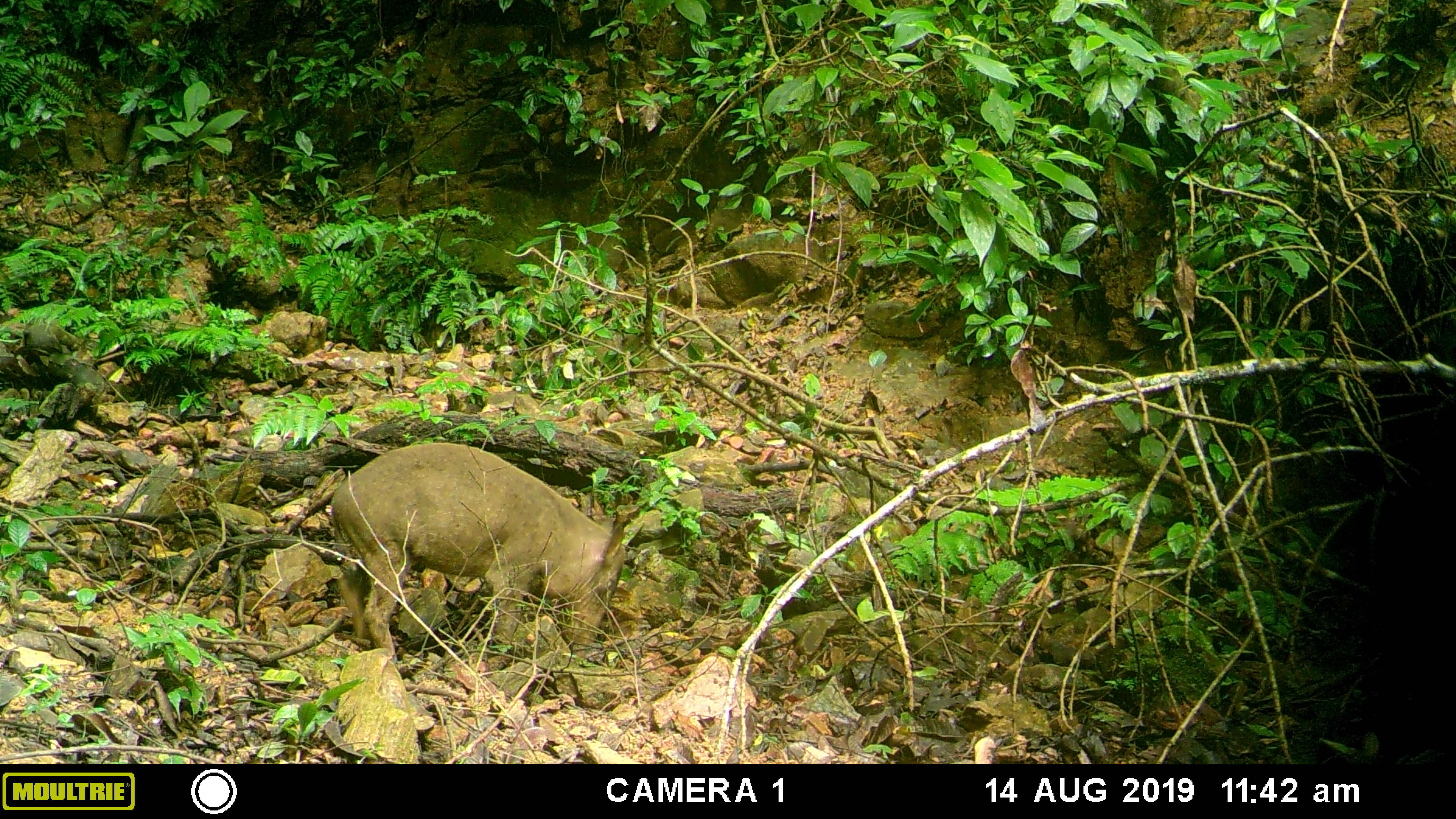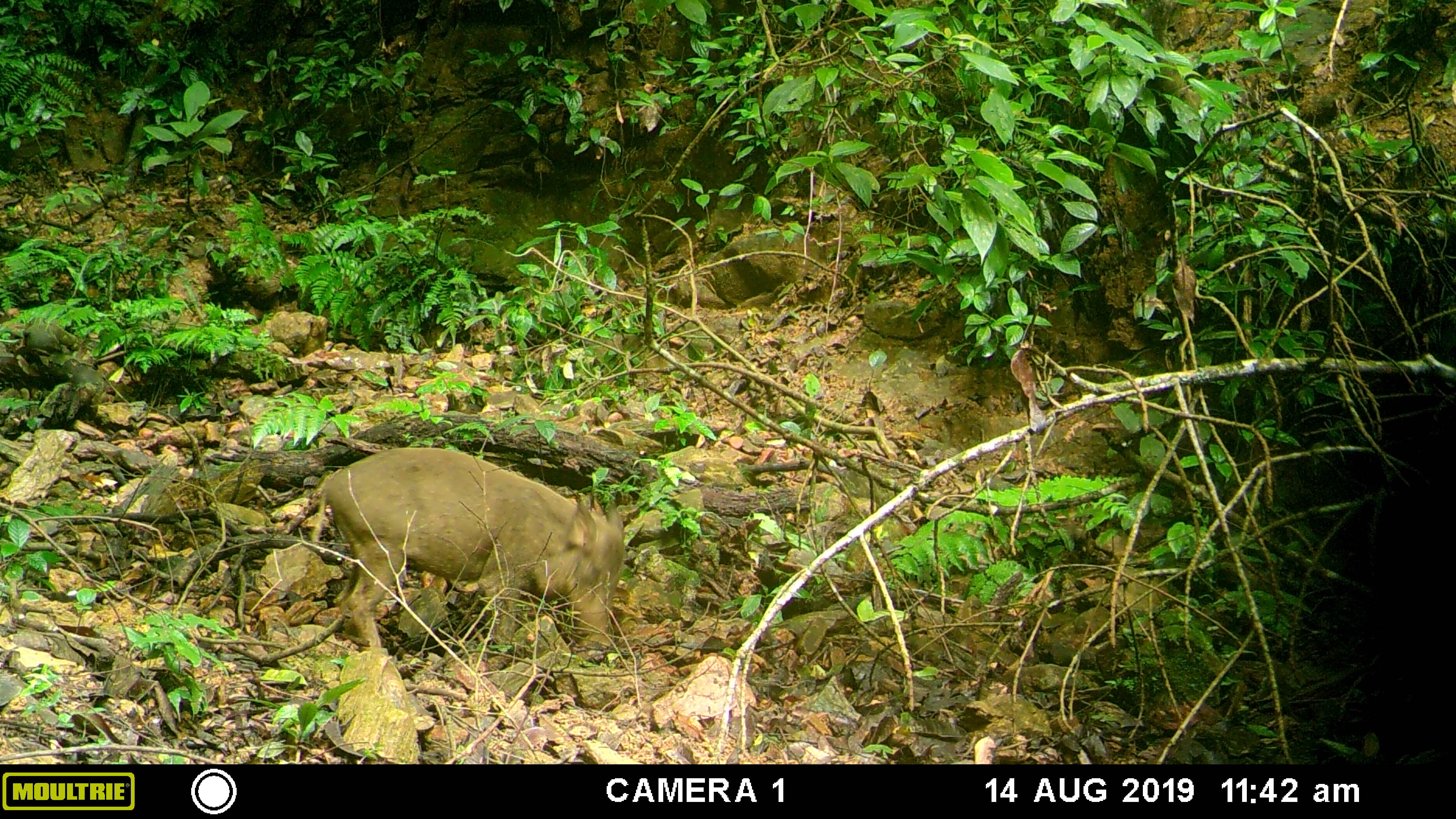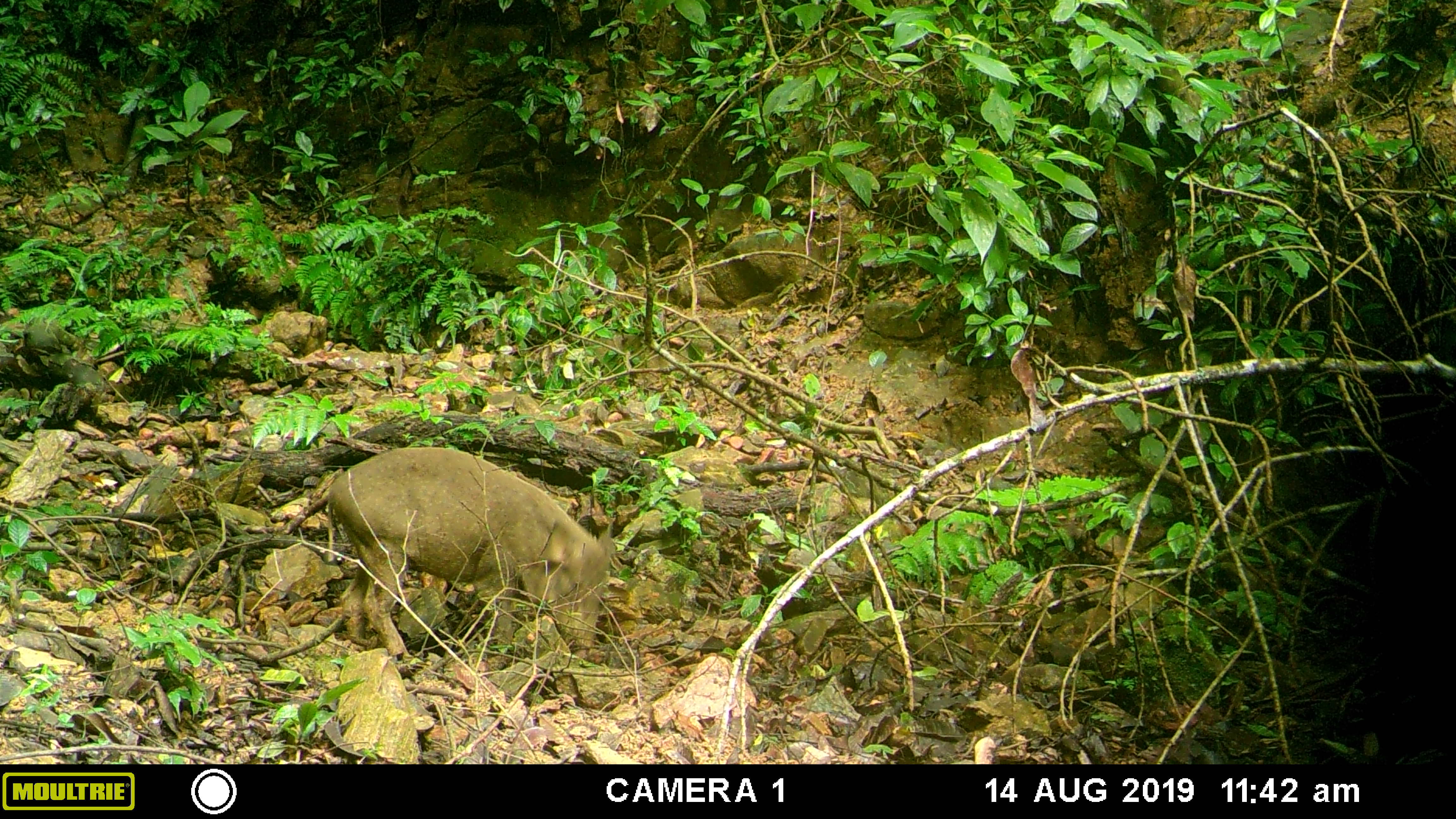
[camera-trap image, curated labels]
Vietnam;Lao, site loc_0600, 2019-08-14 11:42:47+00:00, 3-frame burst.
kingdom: Animalia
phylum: Chordata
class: Mammalia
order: Artiodactyla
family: Suidae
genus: Sus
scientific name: Sus scrofa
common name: eurasian wild pig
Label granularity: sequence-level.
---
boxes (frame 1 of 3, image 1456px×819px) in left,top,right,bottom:
eurasian wild pig: 331,440,628,661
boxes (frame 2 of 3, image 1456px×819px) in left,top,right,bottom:
eurasian wild pig: 310,446,626,645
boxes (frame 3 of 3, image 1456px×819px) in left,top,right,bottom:
eurasian wild pig: 326,445,616,660